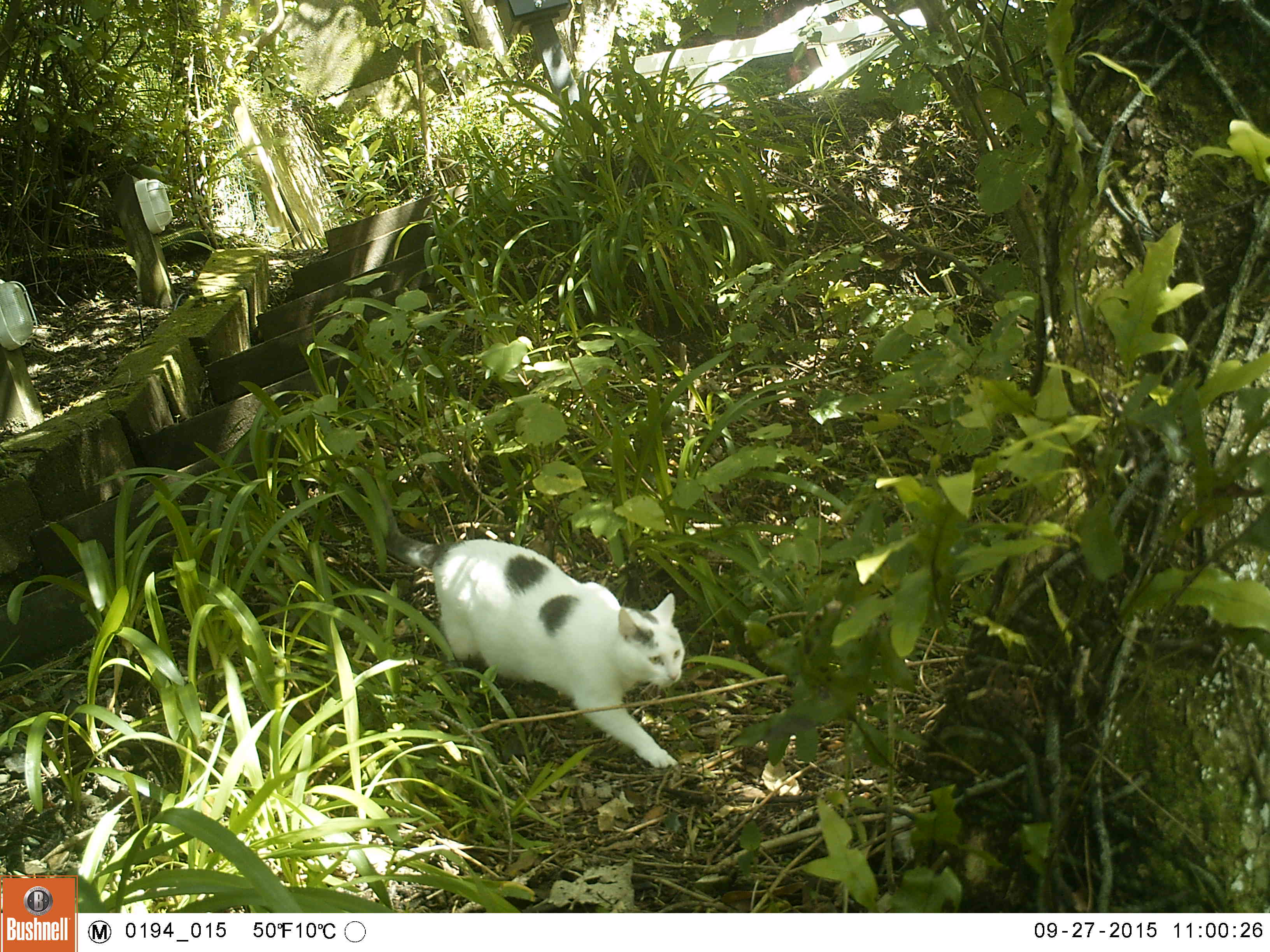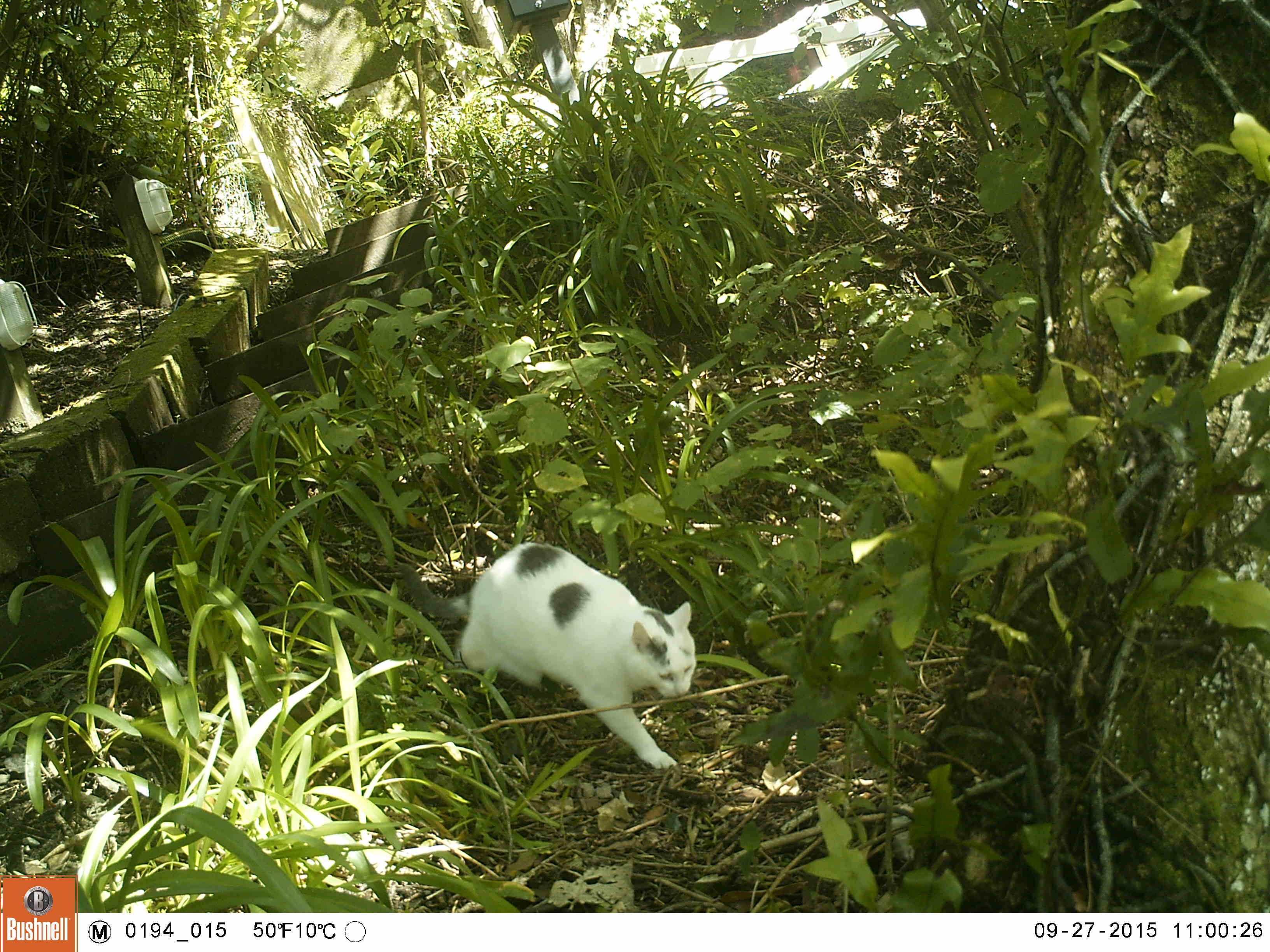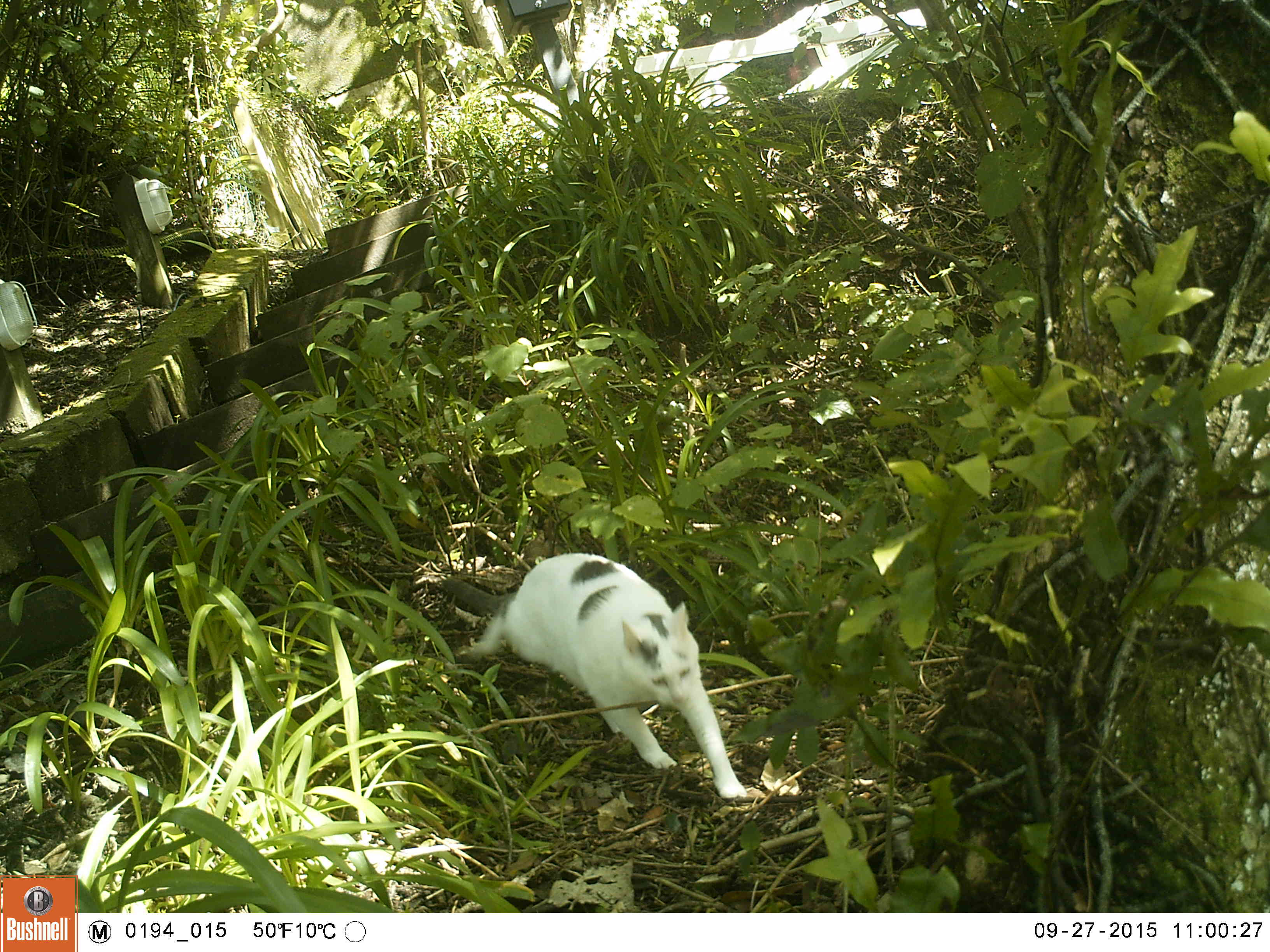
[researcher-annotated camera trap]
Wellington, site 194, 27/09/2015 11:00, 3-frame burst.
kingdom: Animalia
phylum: Chordata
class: Mammalia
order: Carnivora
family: Felidae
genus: Felis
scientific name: Felis catus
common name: cat